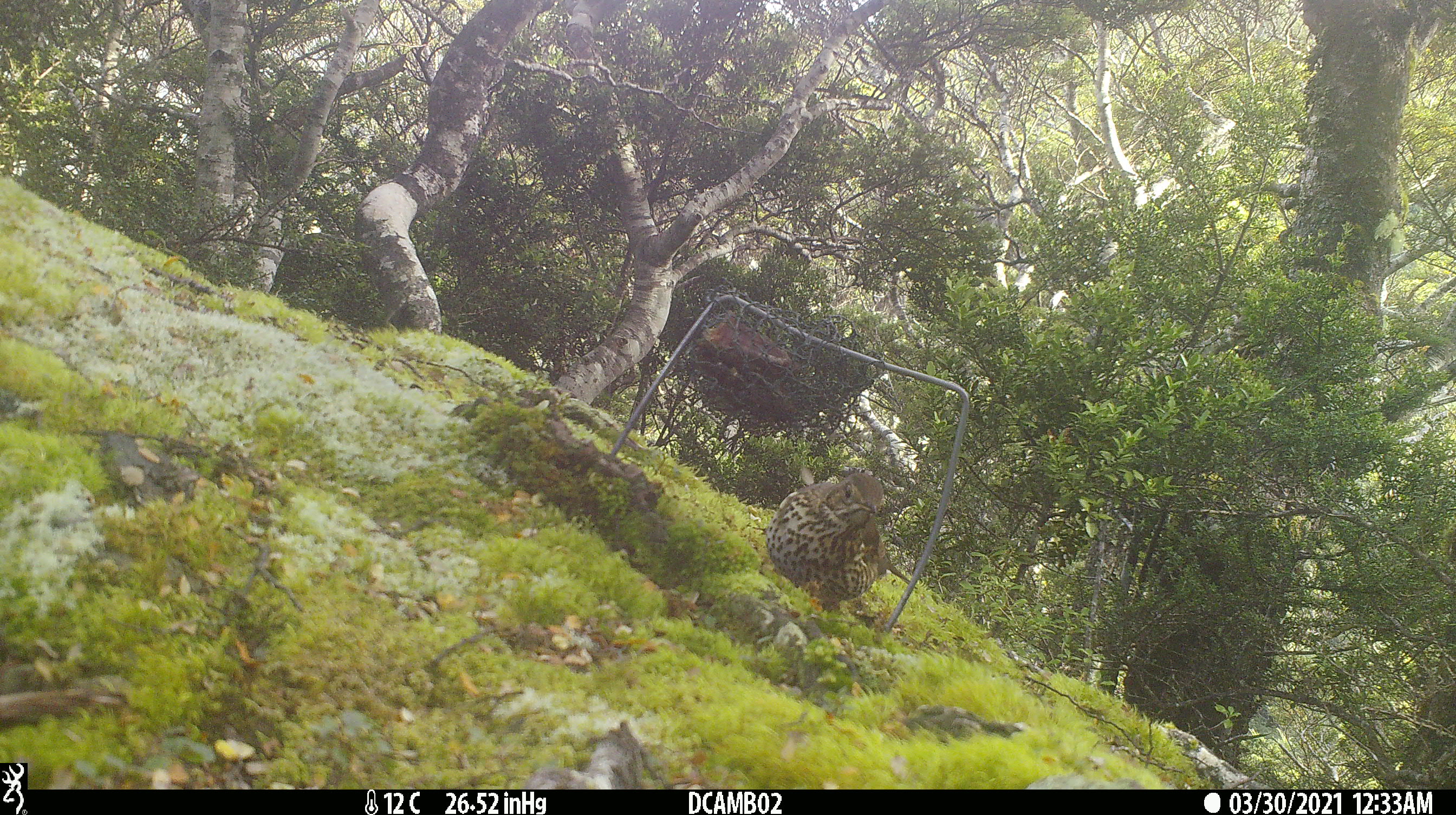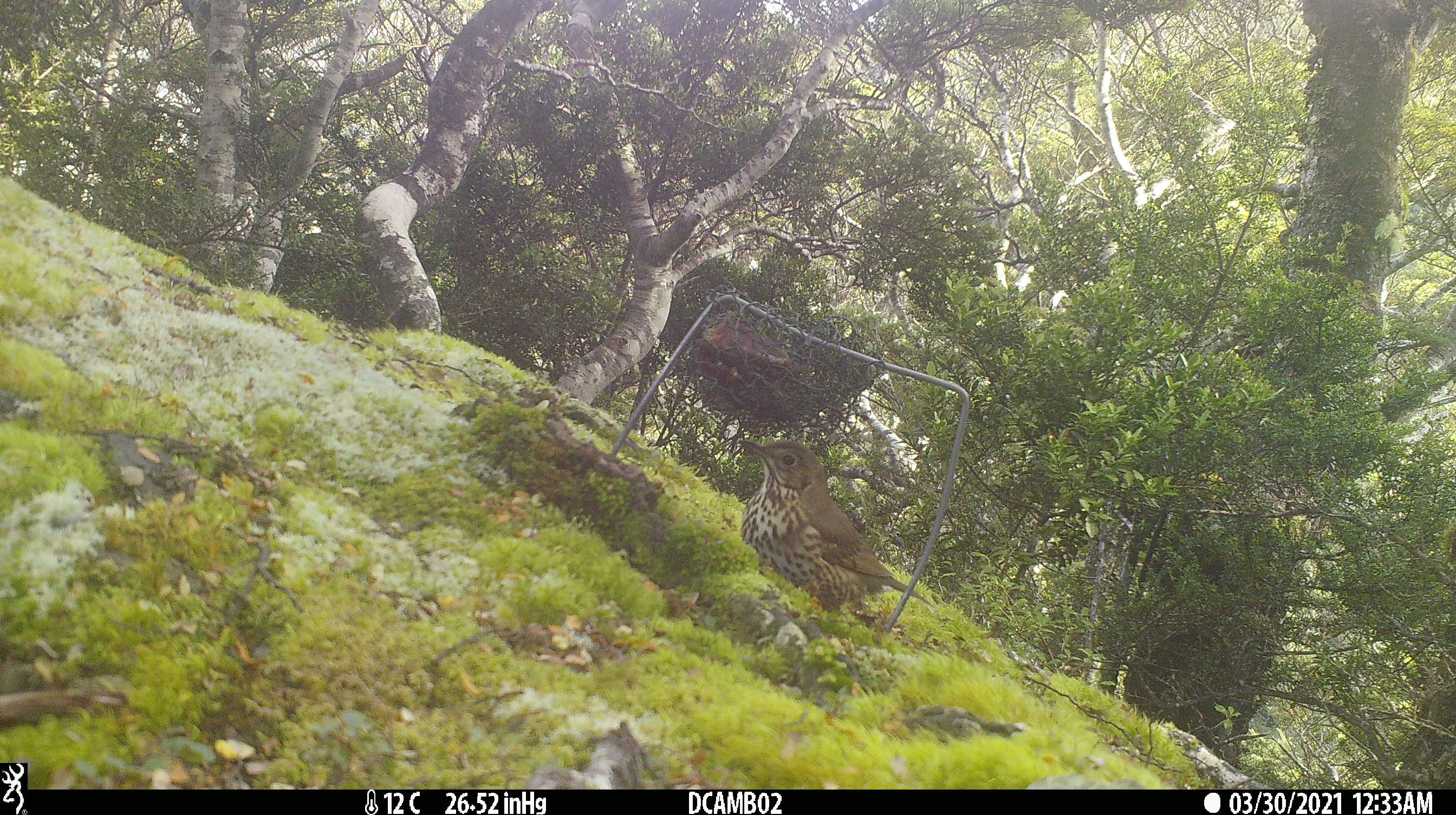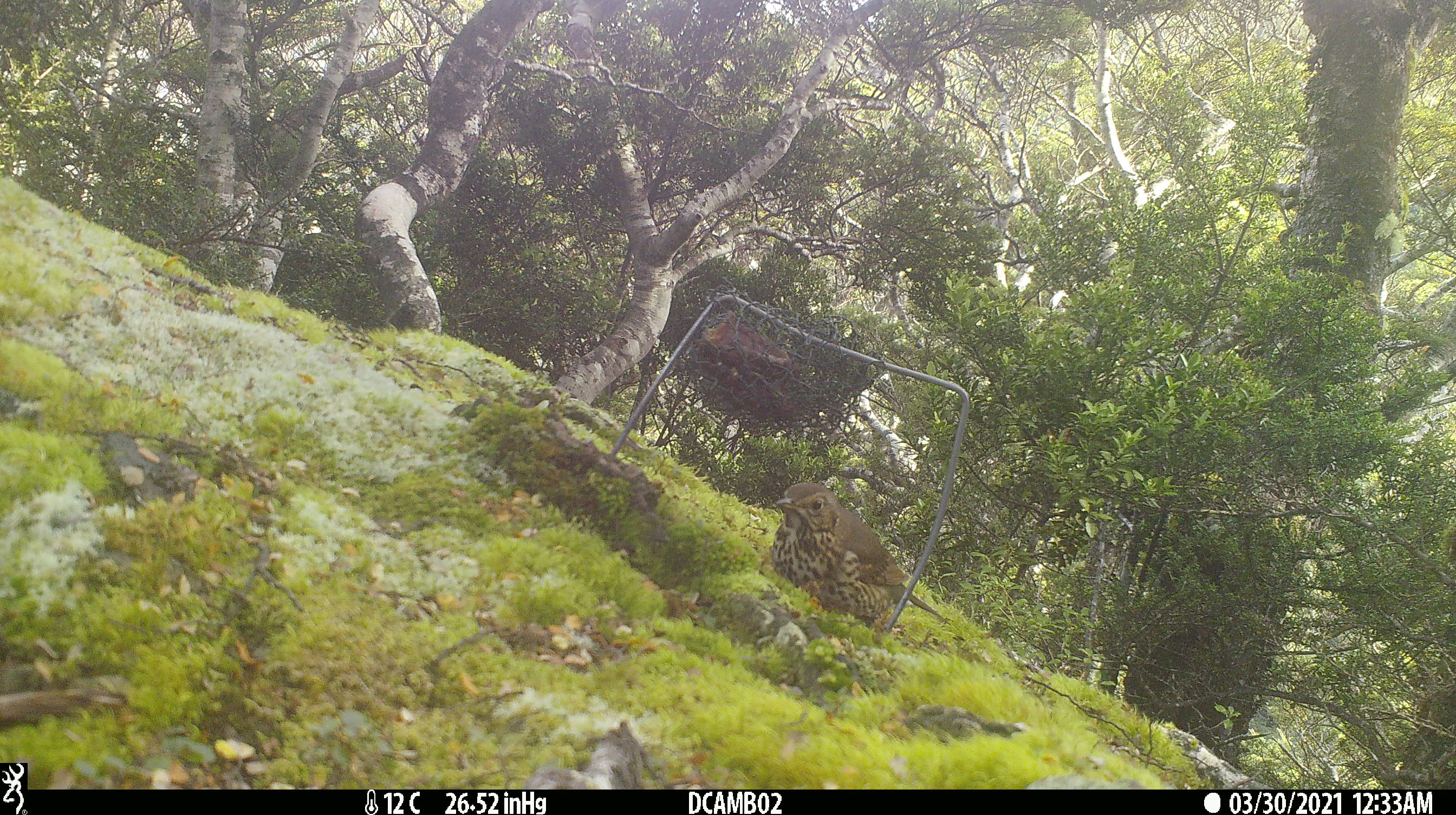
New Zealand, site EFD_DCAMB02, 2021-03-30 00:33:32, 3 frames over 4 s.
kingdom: Animalia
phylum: Chordata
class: Aves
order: Passeriformes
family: Turdidae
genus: Turdus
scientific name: Turdus philomelos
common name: song thrush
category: thrush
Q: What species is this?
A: Thrush (song thrush) (Turdus philomelos).